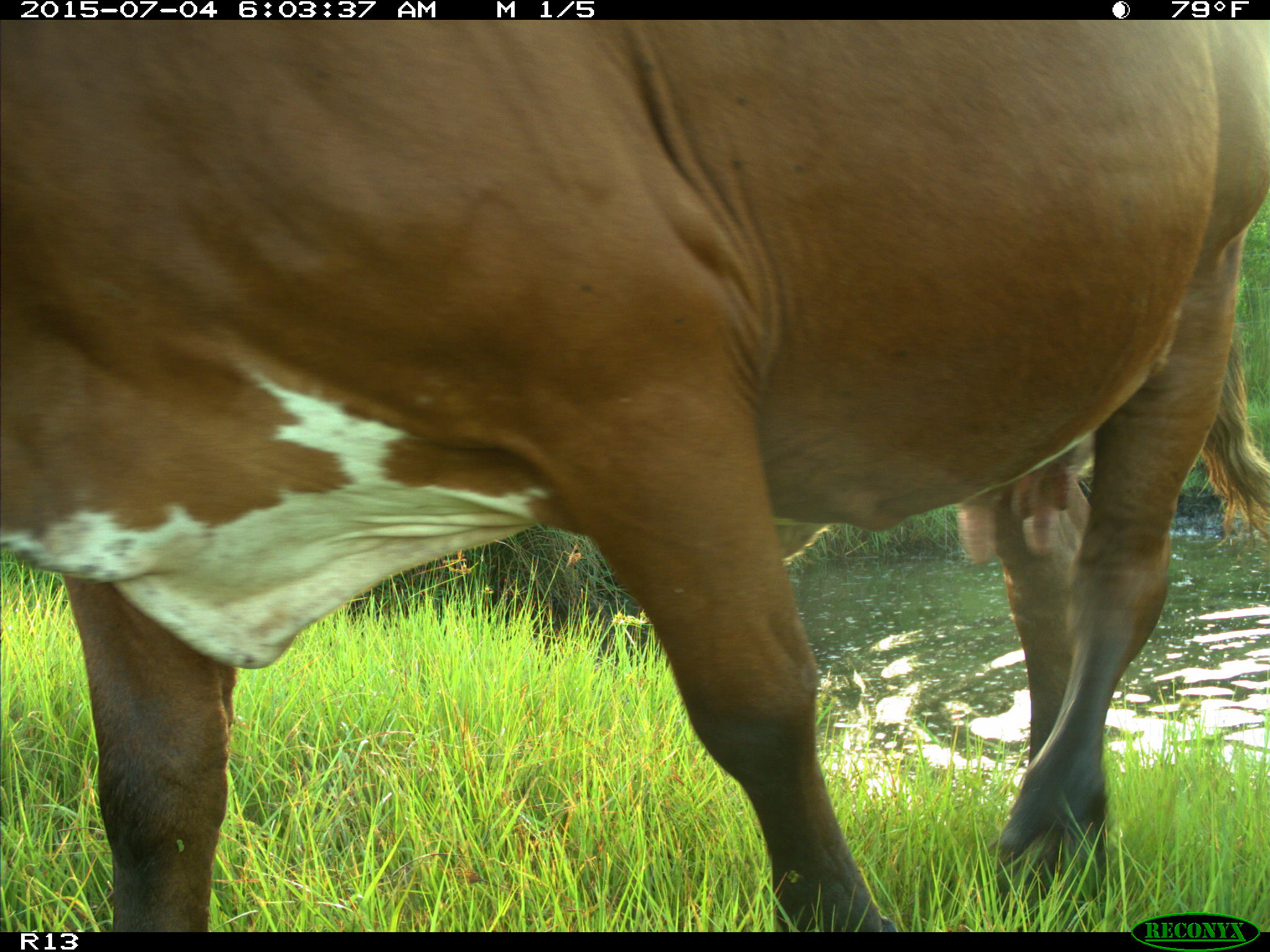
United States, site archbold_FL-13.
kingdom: Animalia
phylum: Chordata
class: Mammalia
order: Artiodactyla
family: Bovidae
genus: Bos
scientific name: Bos taurus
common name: domestic cow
Bos taurus (domestic cow).